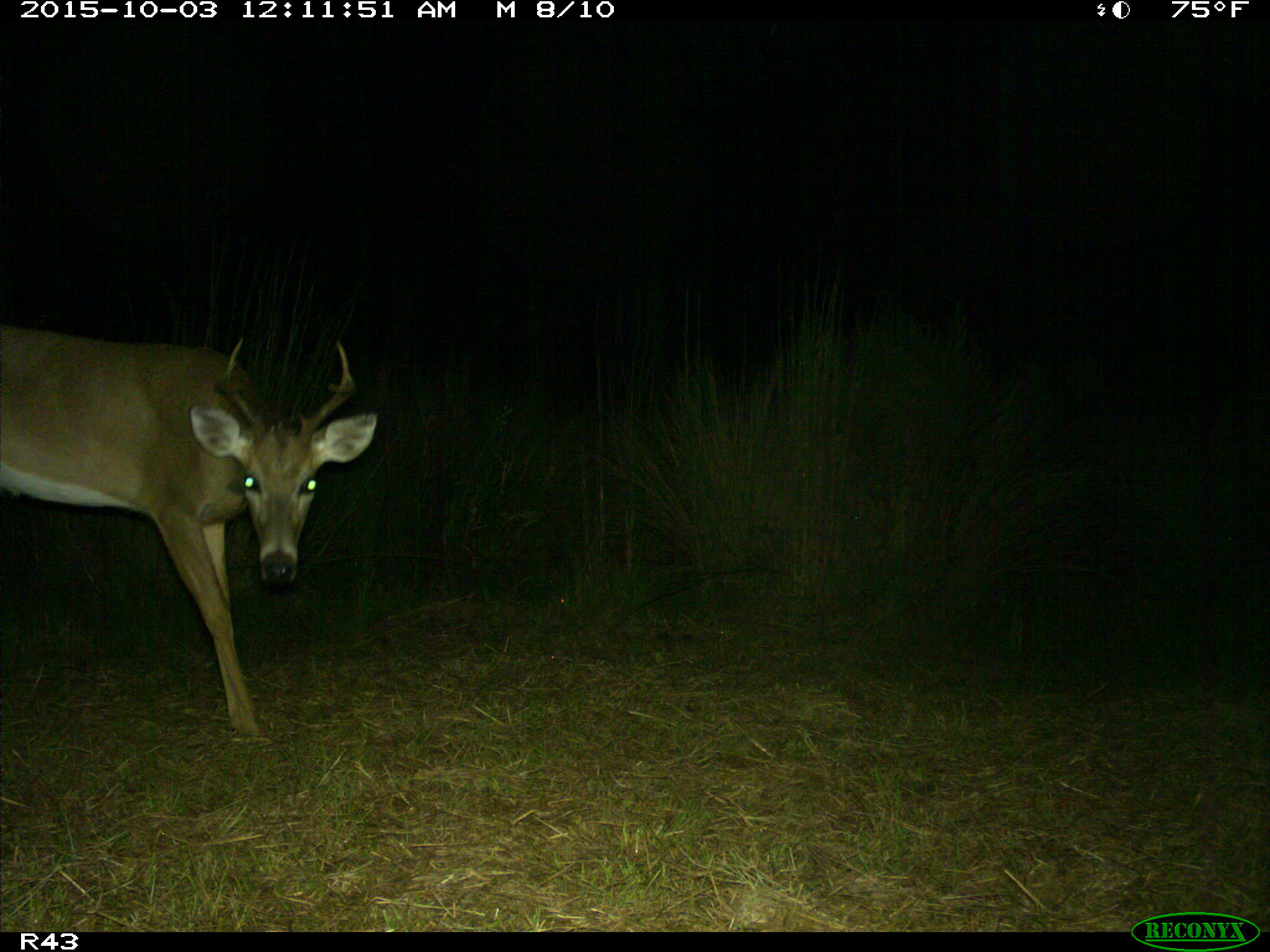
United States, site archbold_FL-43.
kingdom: Animalia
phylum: Chordata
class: Mammalia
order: Artiodactyla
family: Cervidae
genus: Odocoileus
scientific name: Odocoileus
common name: deer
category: unidentified deer